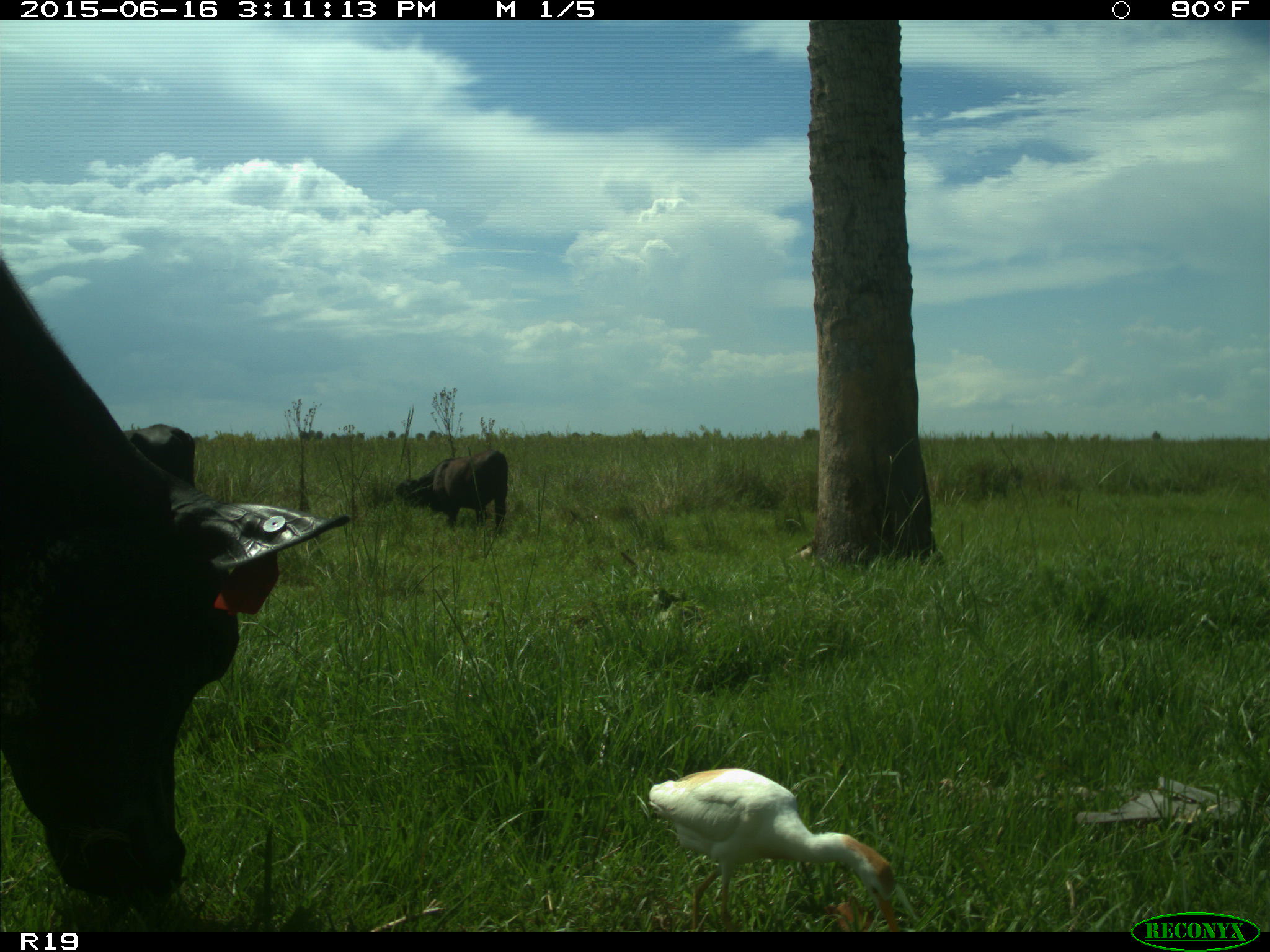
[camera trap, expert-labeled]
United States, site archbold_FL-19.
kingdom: Animalia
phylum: Chordata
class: Mammalia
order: Artiodactyla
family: Bovidae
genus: Bos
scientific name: Bos taurus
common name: domestic cow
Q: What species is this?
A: Bos taurus (domestic cow).